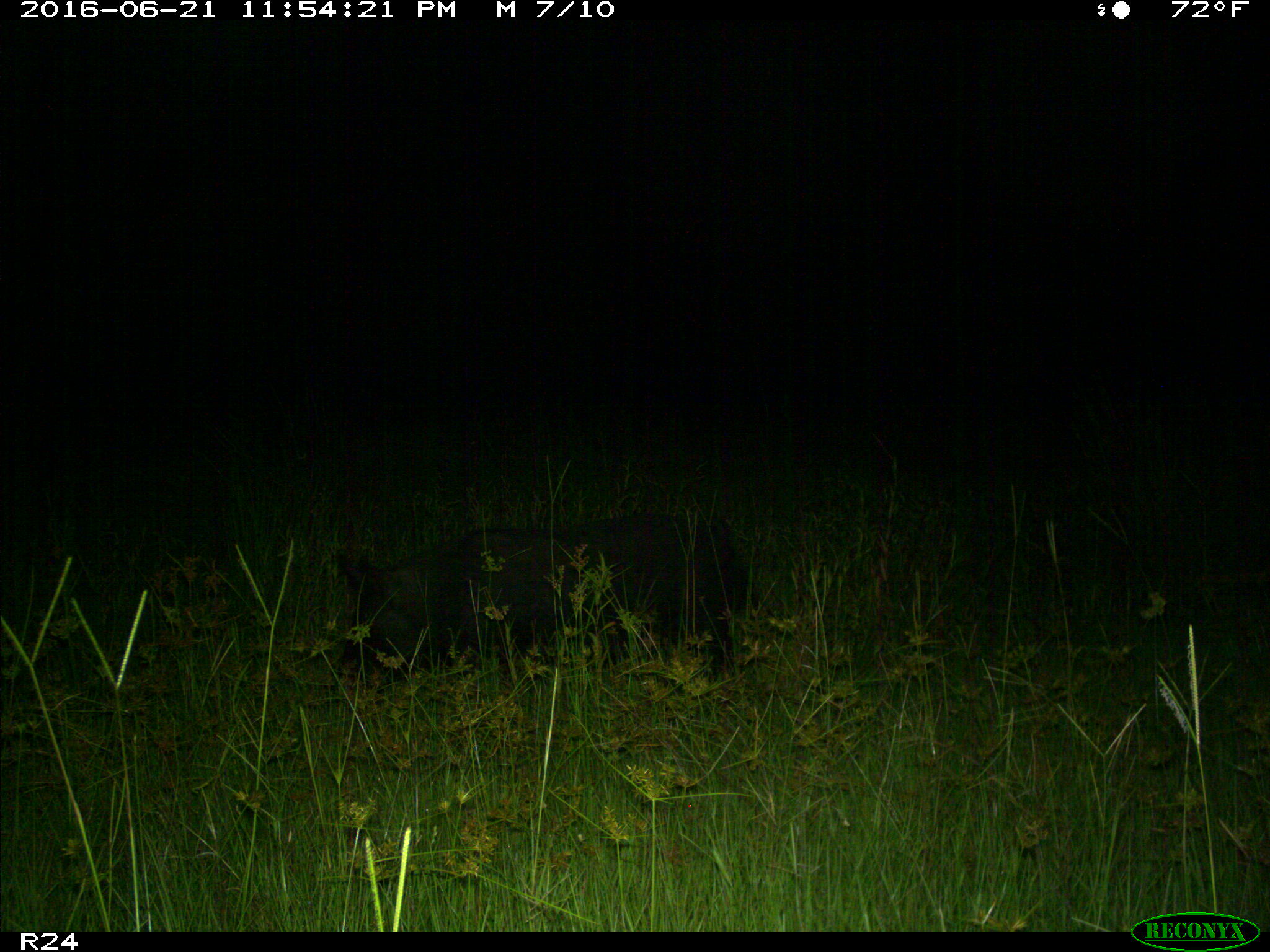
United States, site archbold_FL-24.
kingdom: Animalia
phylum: Chordata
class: Mammalia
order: Artiodactyla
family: Suidae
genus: Sus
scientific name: Sus scrofa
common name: wild boar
Sus scrofa (wild boar).